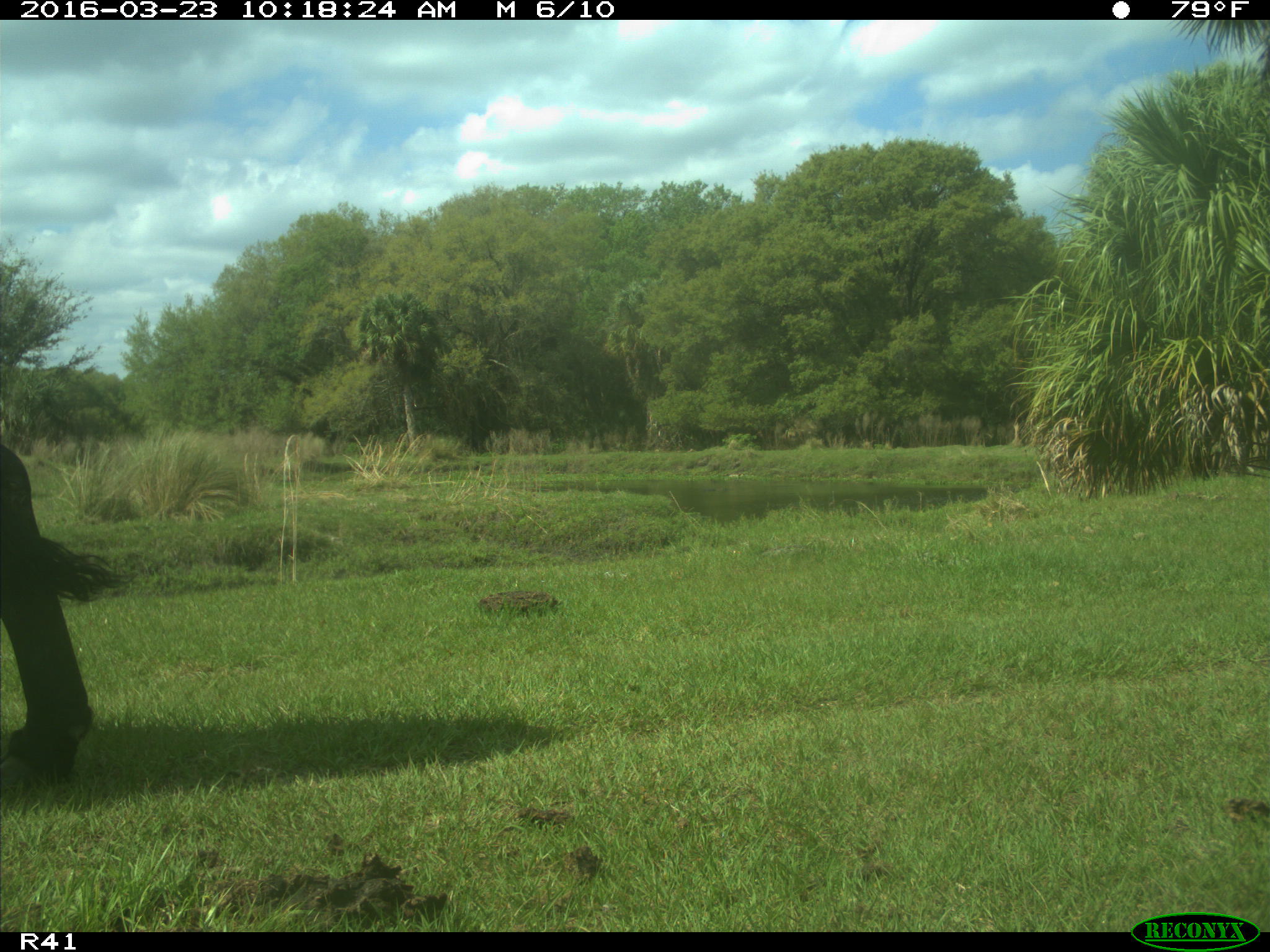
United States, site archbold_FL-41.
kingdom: Animalia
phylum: Chordata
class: Mammalia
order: Artiodactyla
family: Bovidae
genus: Bos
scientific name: Bos taurus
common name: domestic cow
Bos taurus (domestic cow).